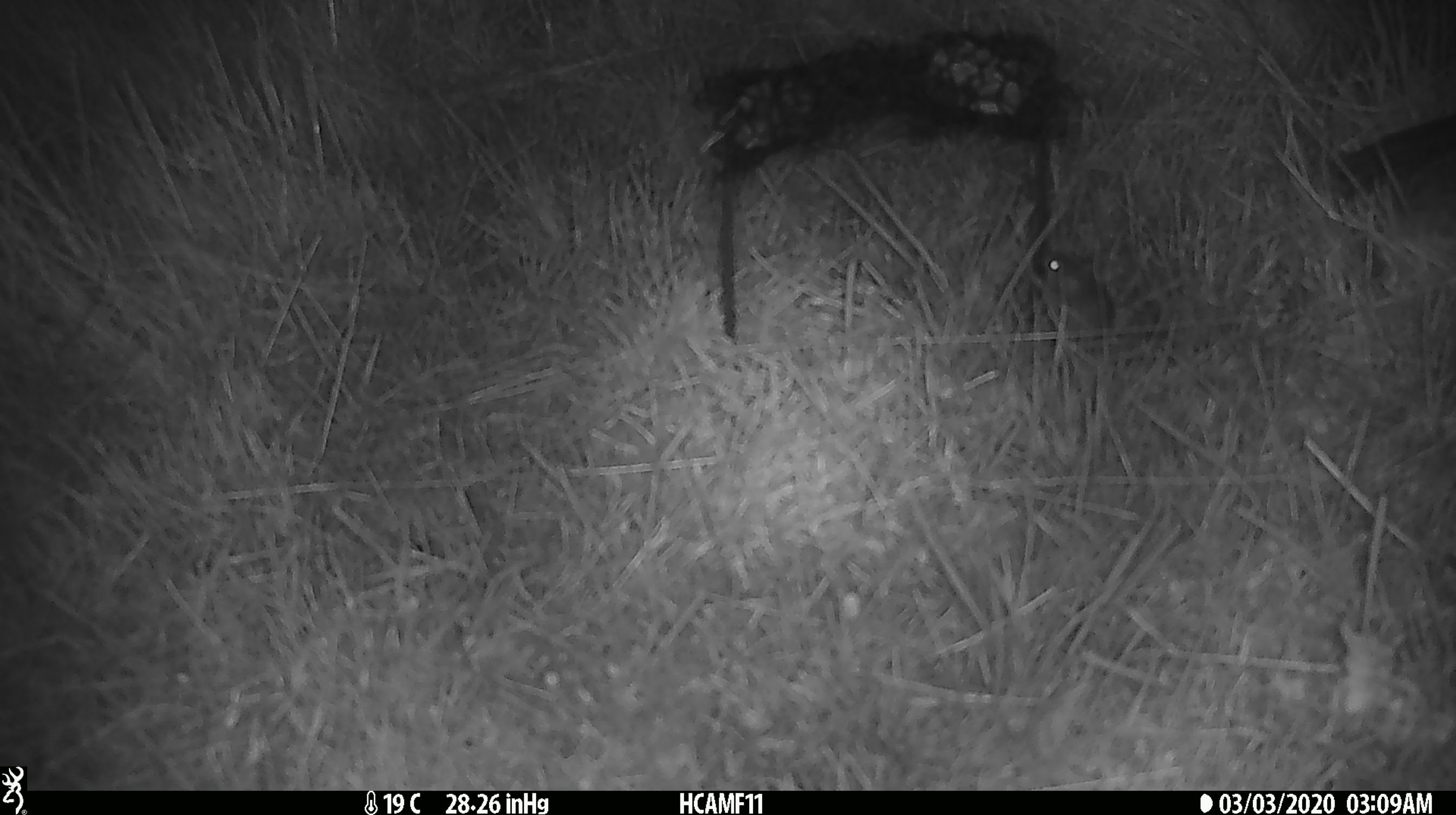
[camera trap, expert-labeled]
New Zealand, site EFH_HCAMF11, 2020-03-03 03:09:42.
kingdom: Animalia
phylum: Chordata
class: Mammalia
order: Rodentia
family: Muridae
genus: Mus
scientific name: Mus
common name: mouse